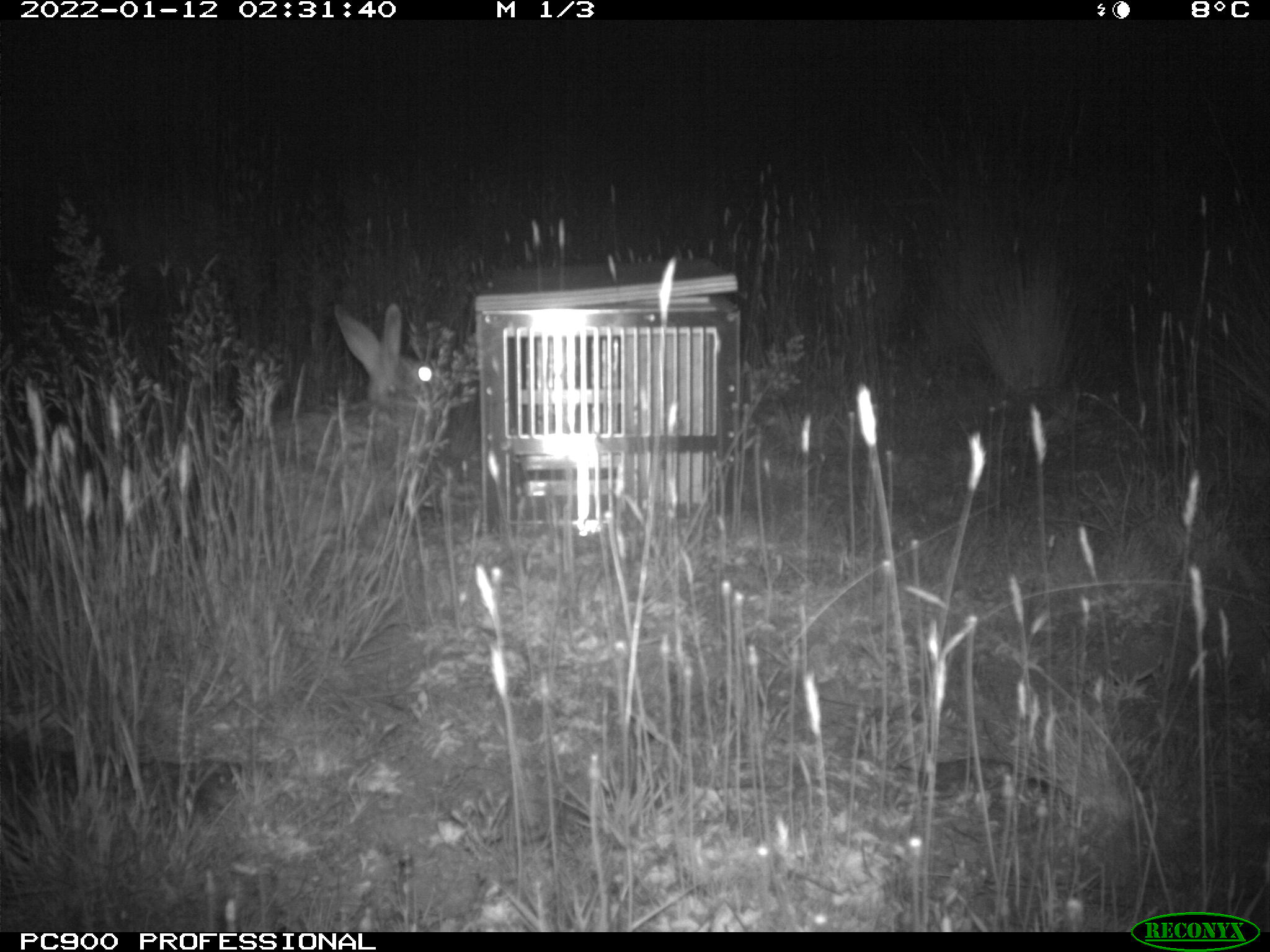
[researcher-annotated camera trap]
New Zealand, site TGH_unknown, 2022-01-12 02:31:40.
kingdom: Animalia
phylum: Chordata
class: Mammalia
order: Lagomorpha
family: Leporidae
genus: Oryctolagus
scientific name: Oryctolagus cuniculus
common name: european rabbit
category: rabbit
Rabbit (european rabbit) (Oryctolagus cuniculus).